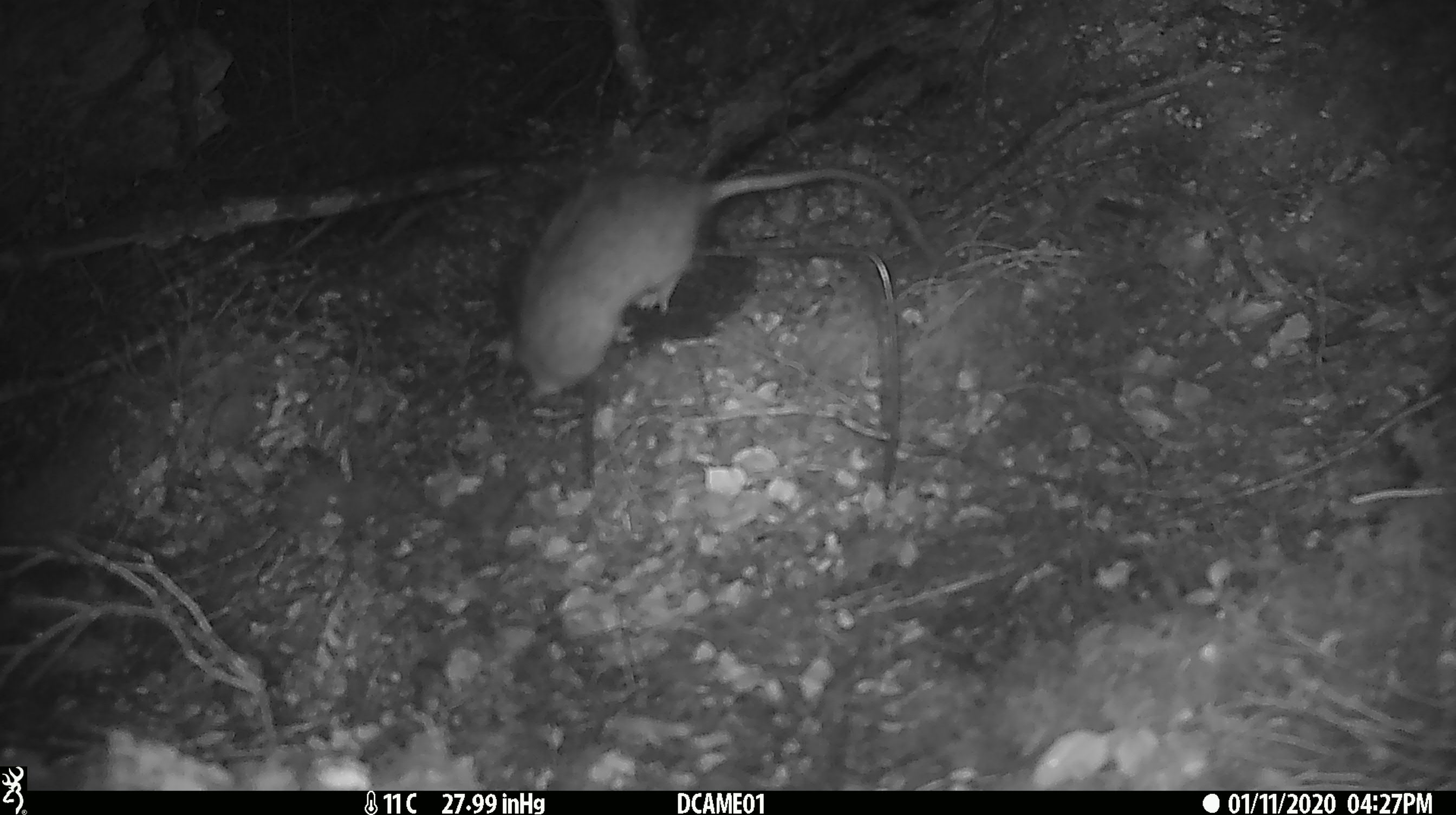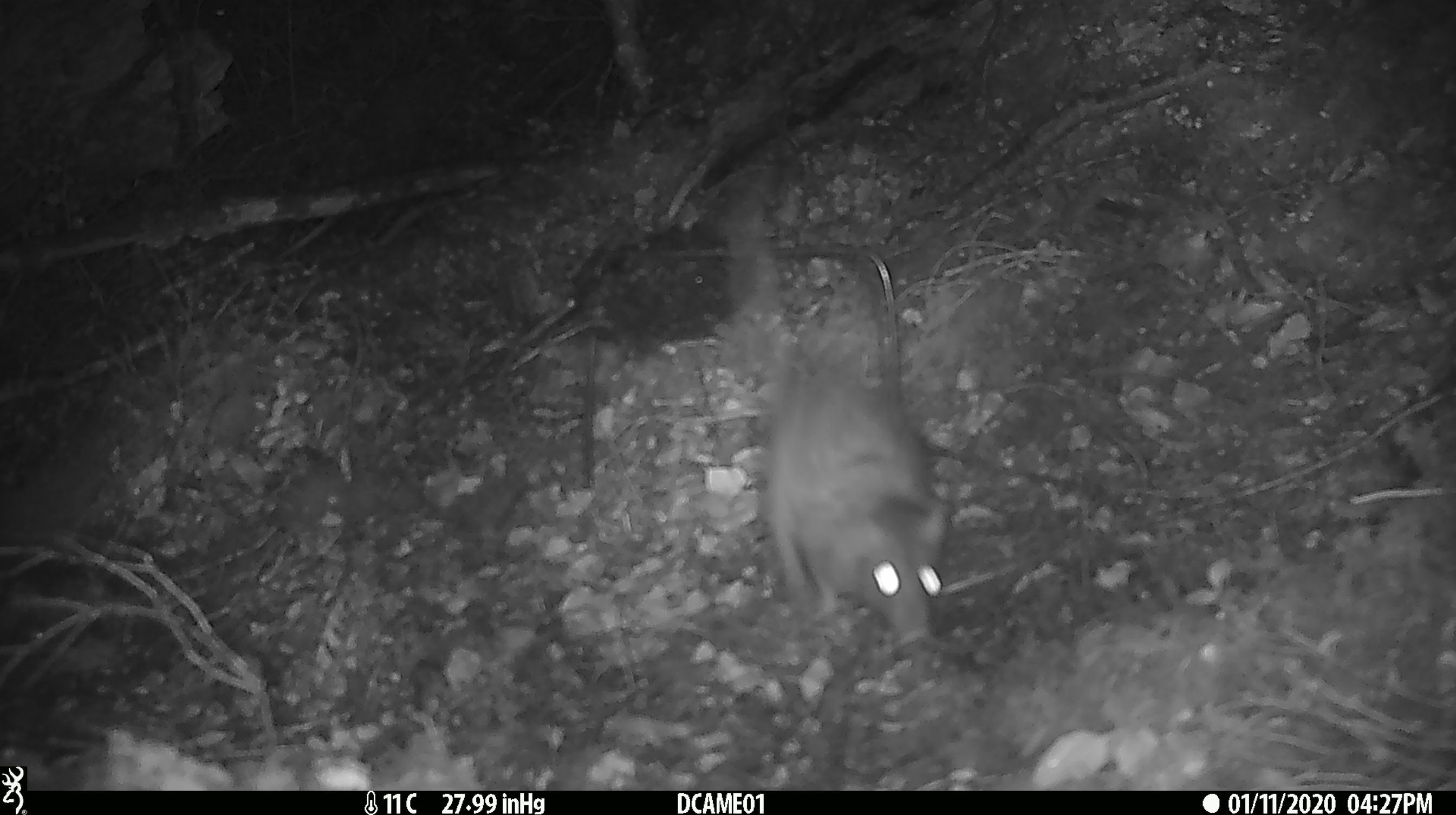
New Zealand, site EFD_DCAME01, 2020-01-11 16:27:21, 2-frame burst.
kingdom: Animalia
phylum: Chordata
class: Mammalia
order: Rodentia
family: Muridae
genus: Rattus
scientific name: Rattus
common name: rat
Rat (Rattus).